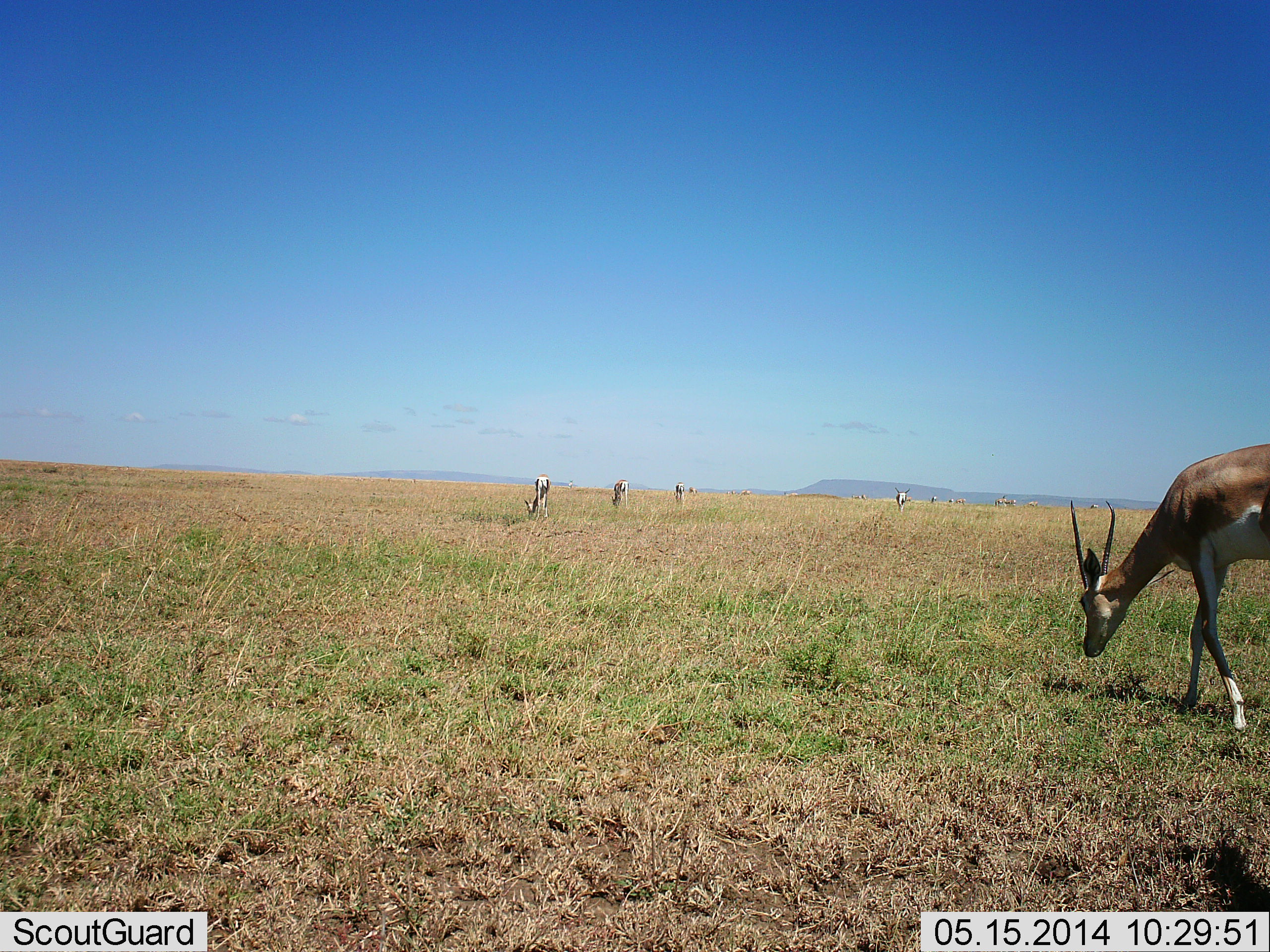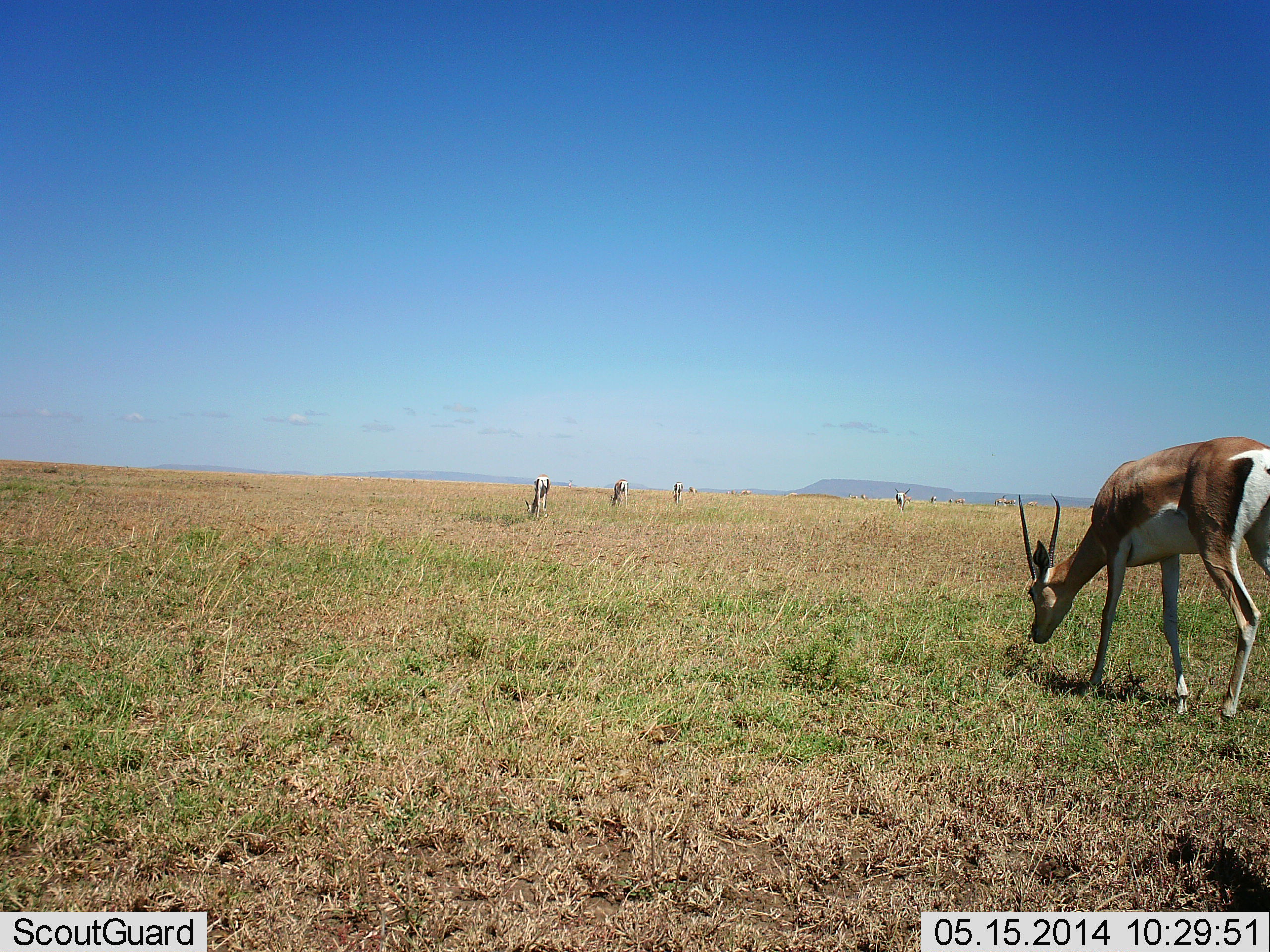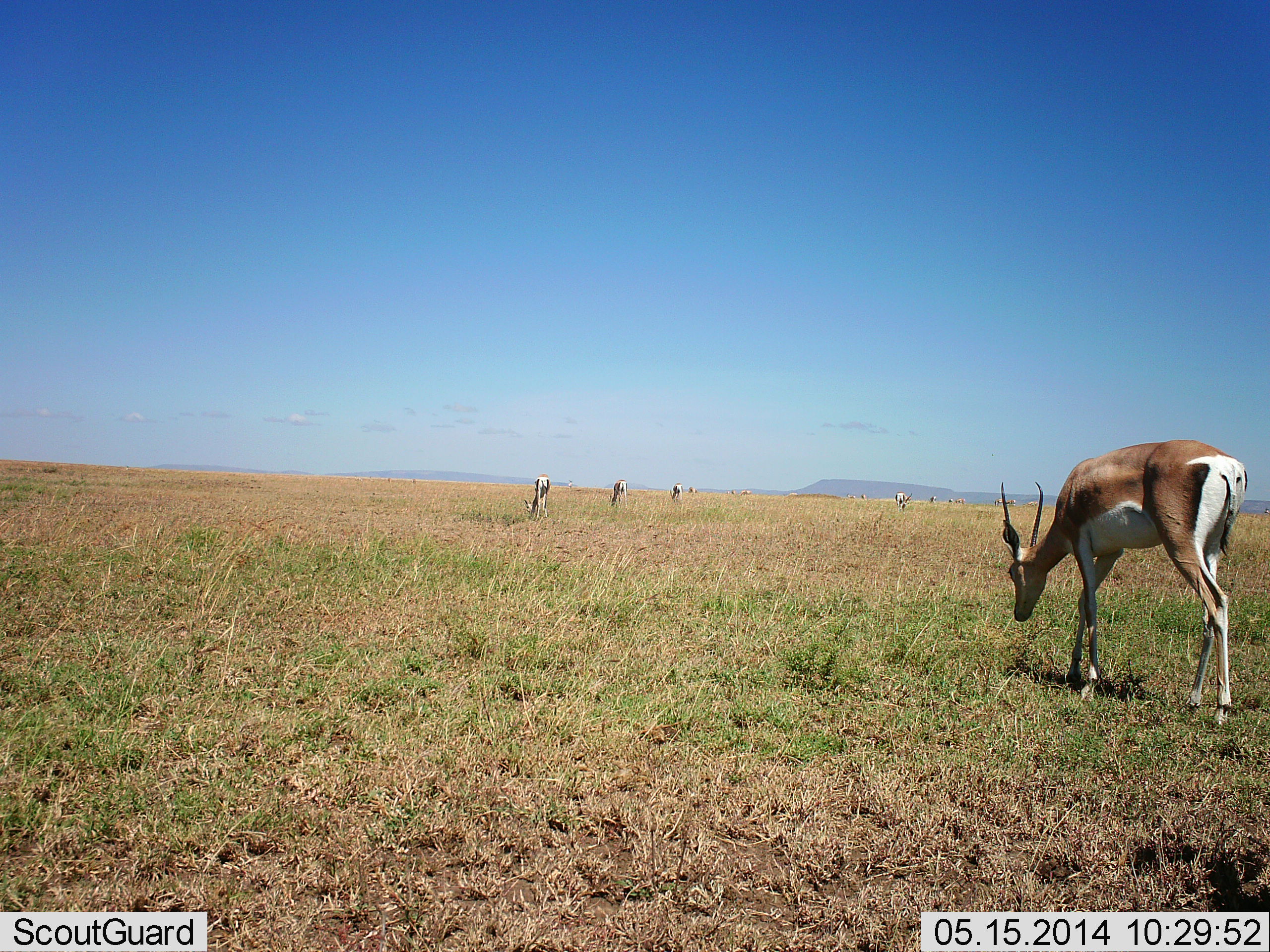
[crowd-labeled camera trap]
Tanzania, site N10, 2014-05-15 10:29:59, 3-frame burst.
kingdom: Animalia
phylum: Chordata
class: Mammalia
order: Artiodactyla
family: Bovidae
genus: Nanger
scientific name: Nanger granti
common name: grant's gazelle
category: gazellegrants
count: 6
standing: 10%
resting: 0%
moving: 40%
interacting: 0%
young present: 0%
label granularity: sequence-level